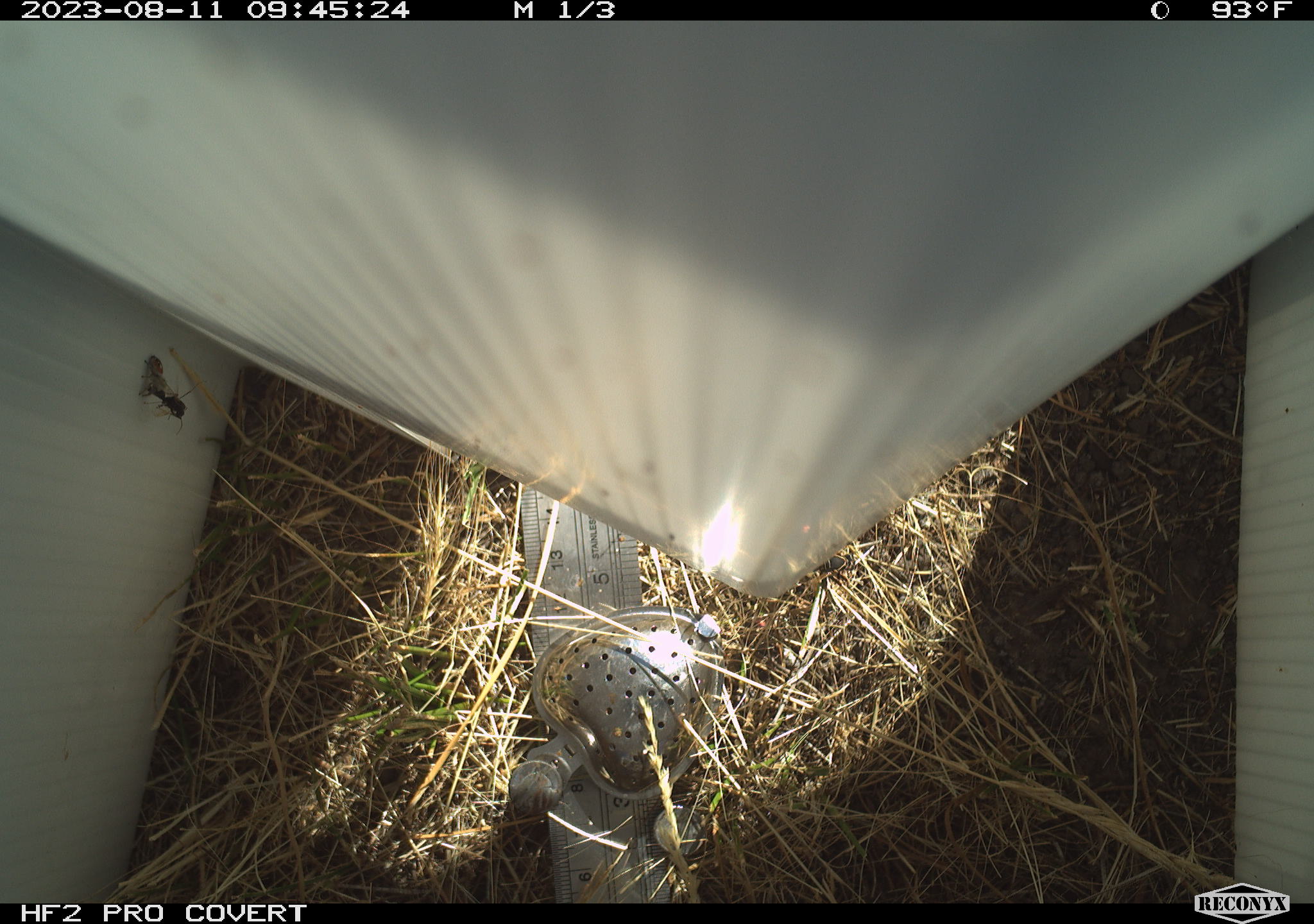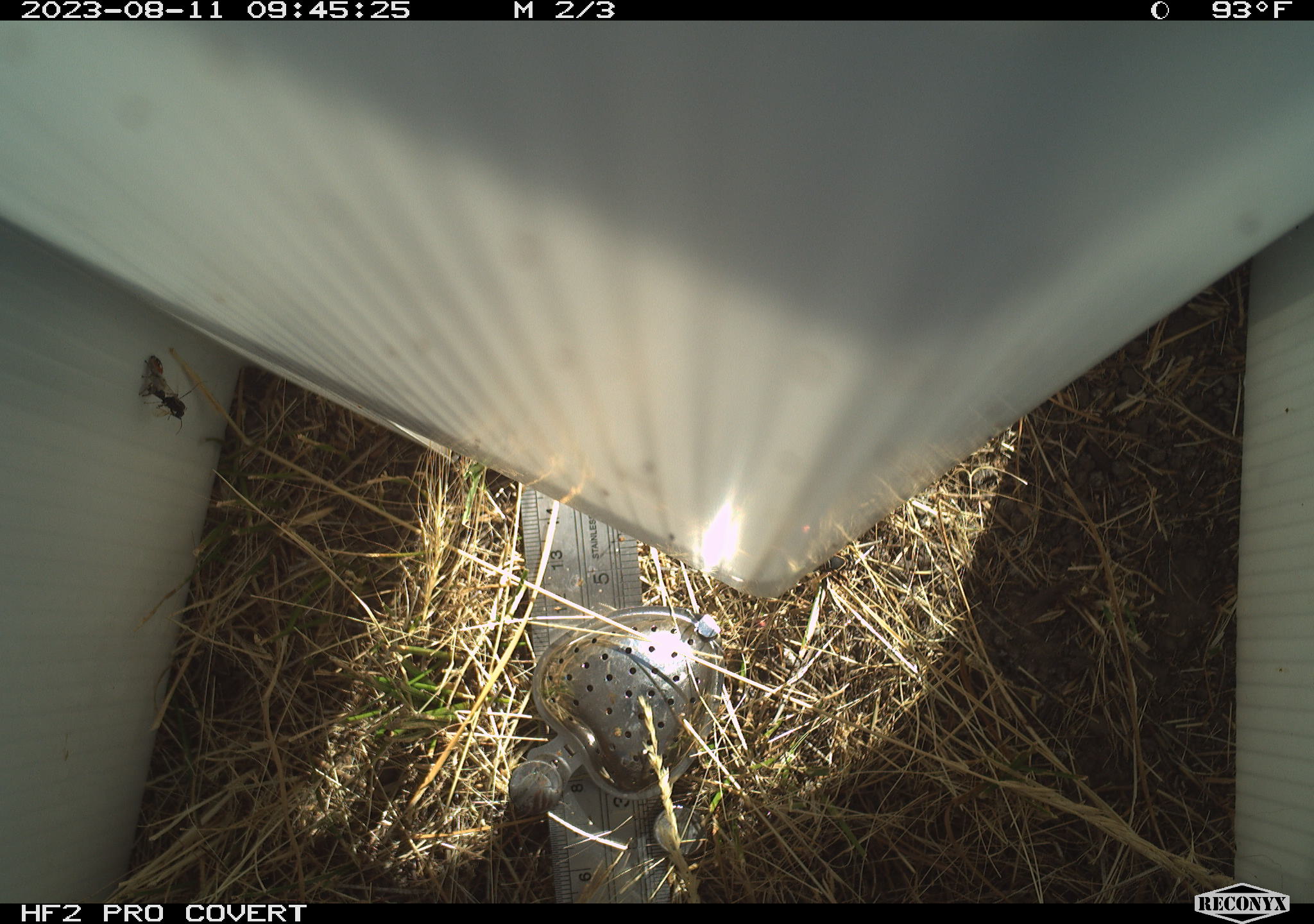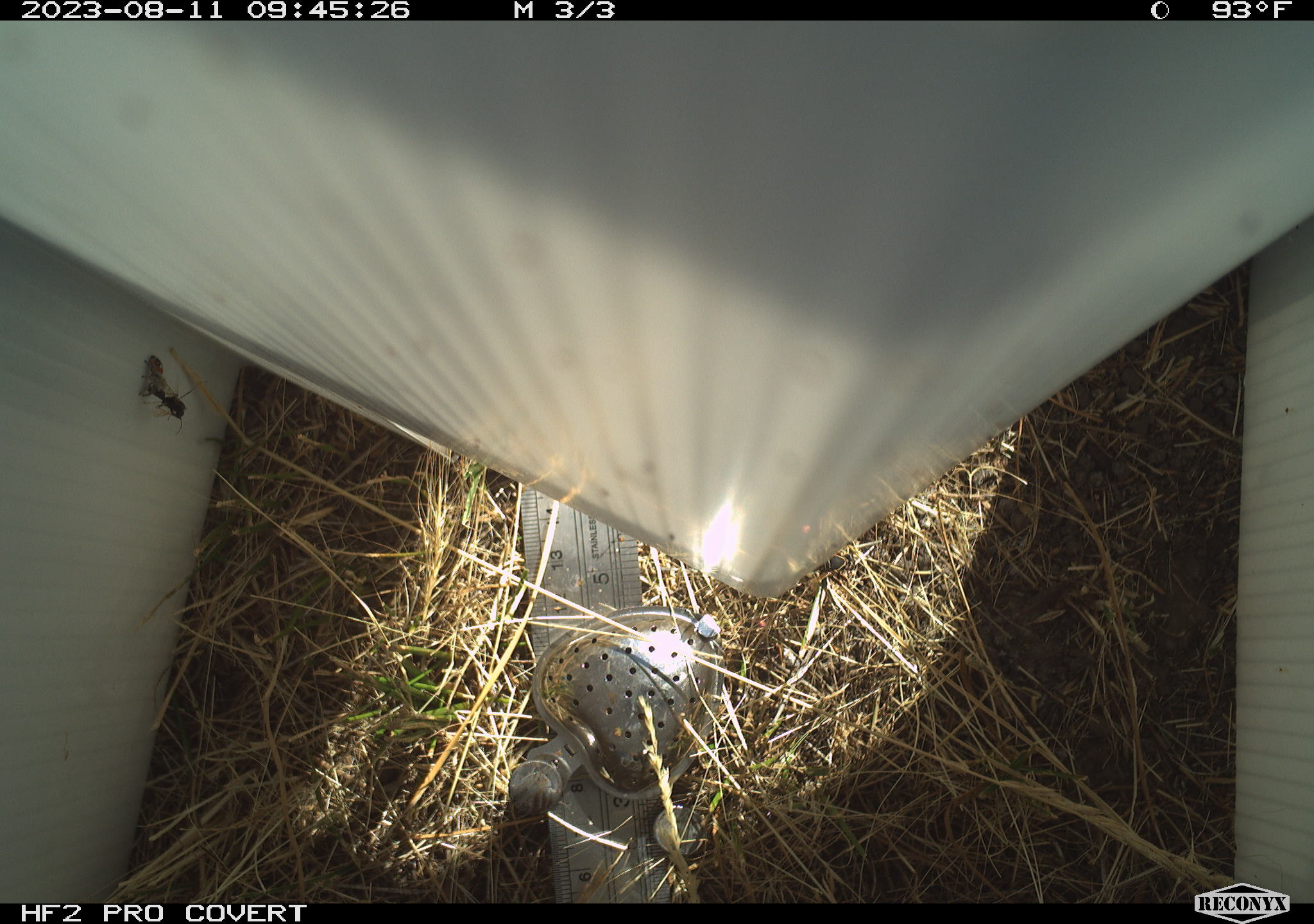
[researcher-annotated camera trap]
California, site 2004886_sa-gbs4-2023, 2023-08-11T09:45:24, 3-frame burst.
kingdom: Animalia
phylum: Arthropoda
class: Insecta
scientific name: Insecta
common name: insect